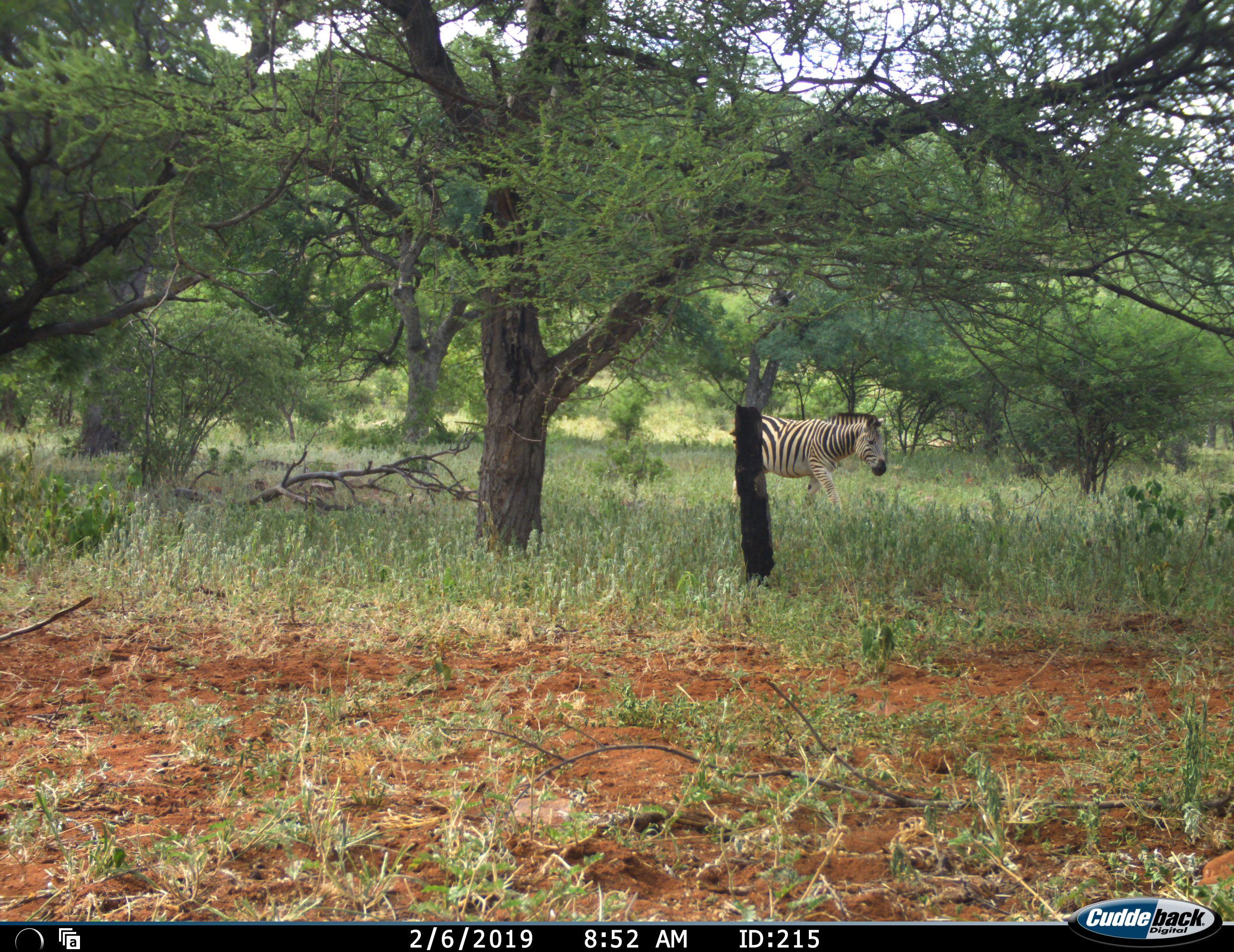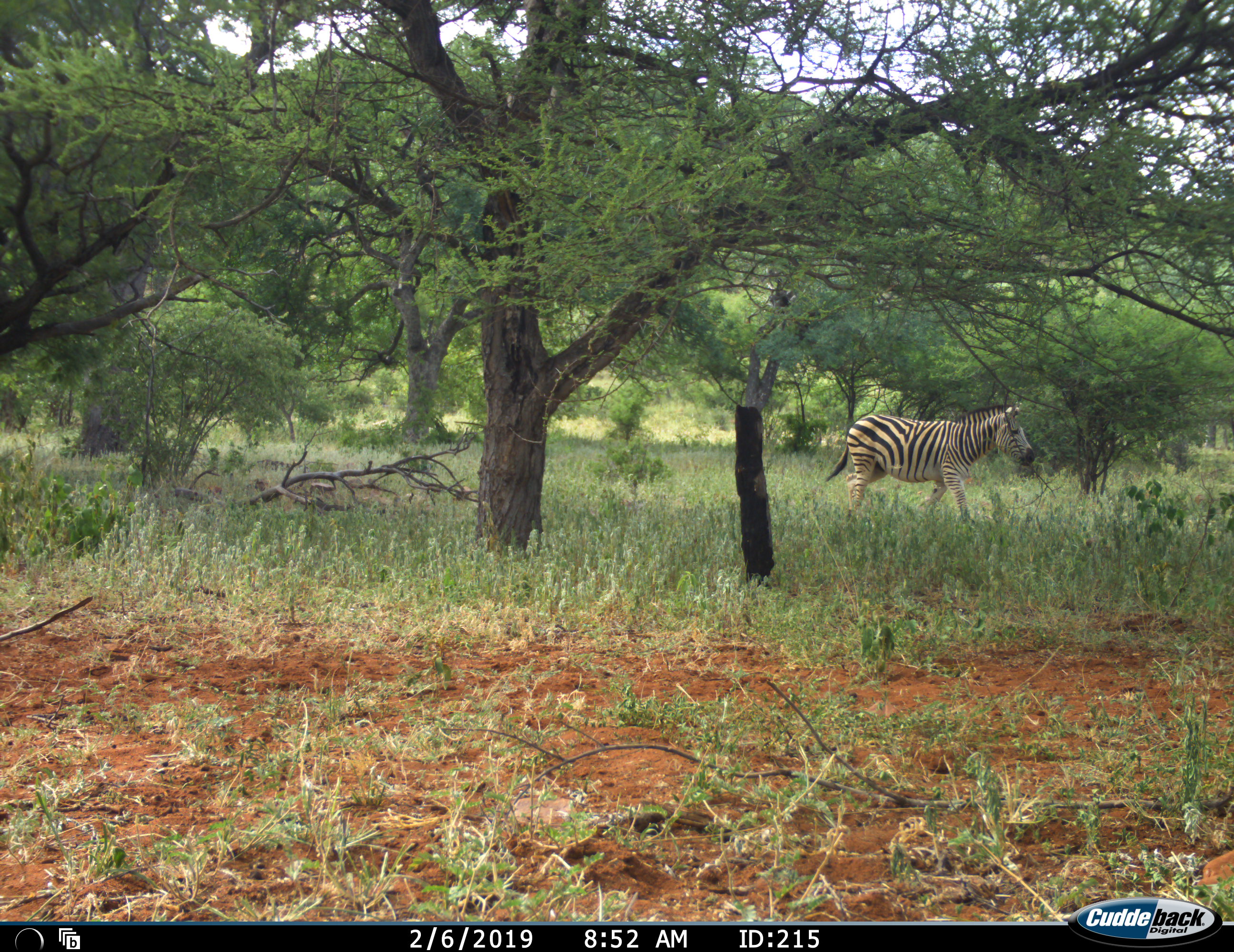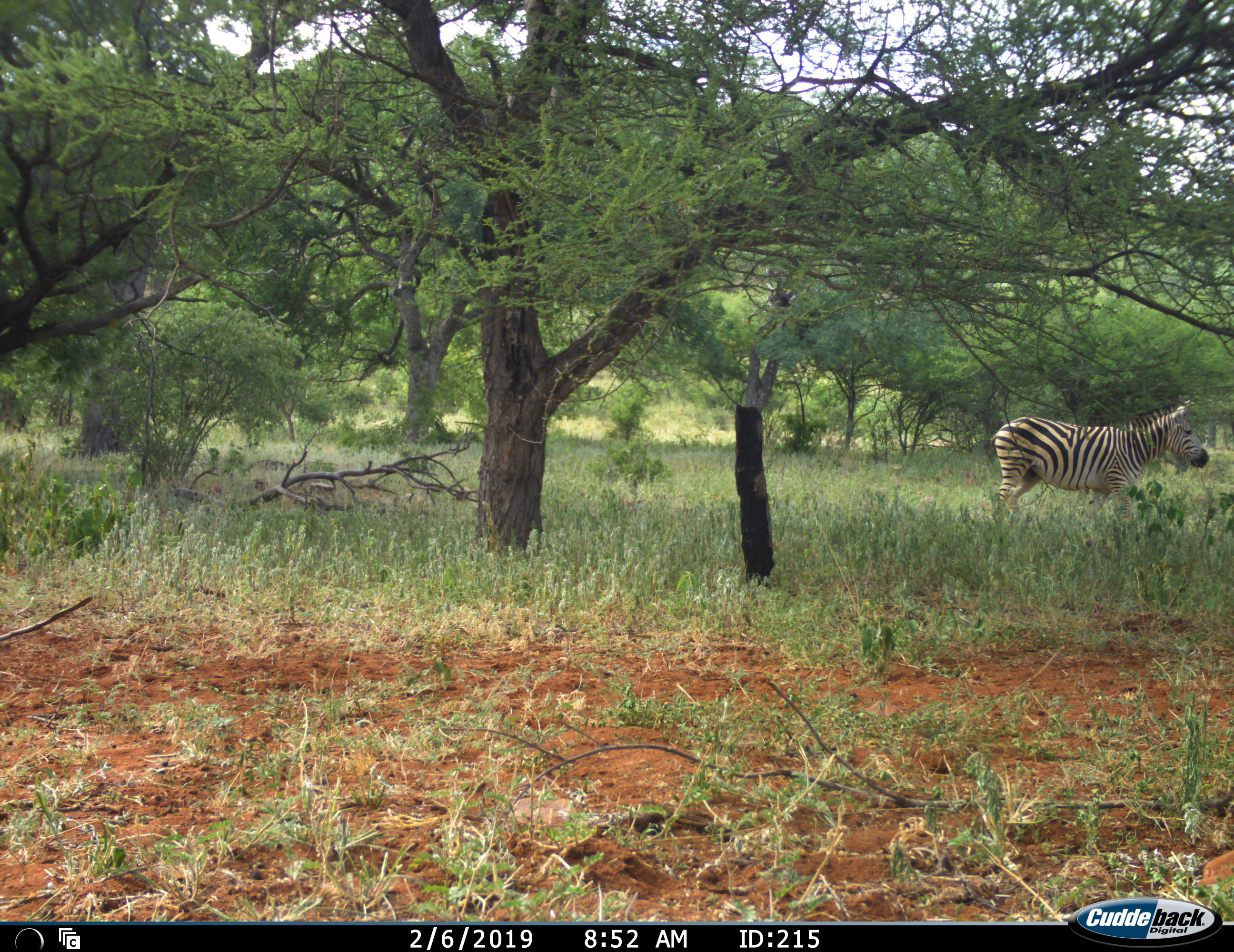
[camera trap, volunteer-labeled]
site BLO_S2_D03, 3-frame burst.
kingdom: Animalia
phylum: Chordata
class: Mammalia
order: Perissodactyla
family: Equidae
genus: Equus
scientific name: Equus quagga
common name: plains zebra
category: zebraplains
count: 1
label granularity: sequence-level